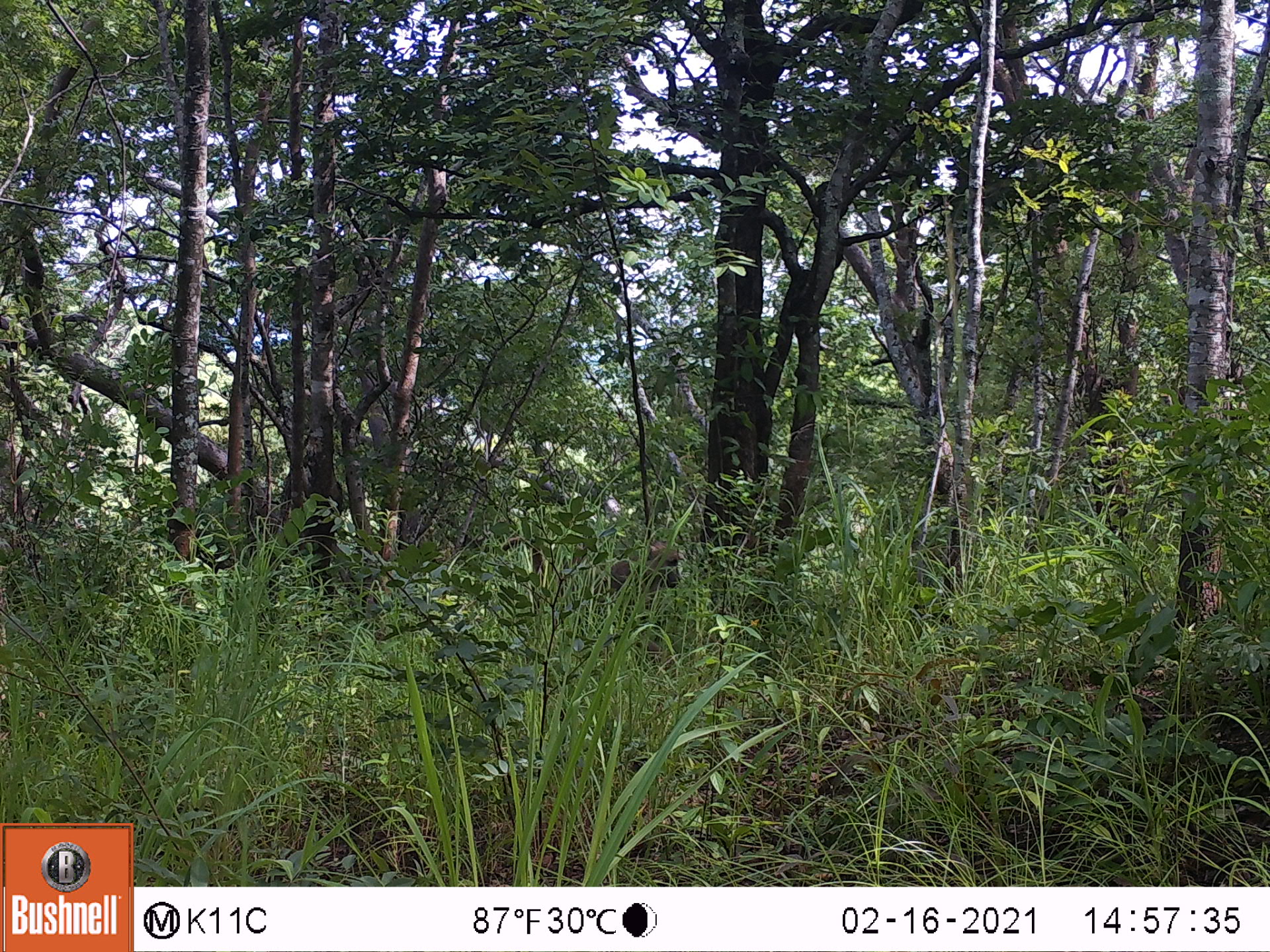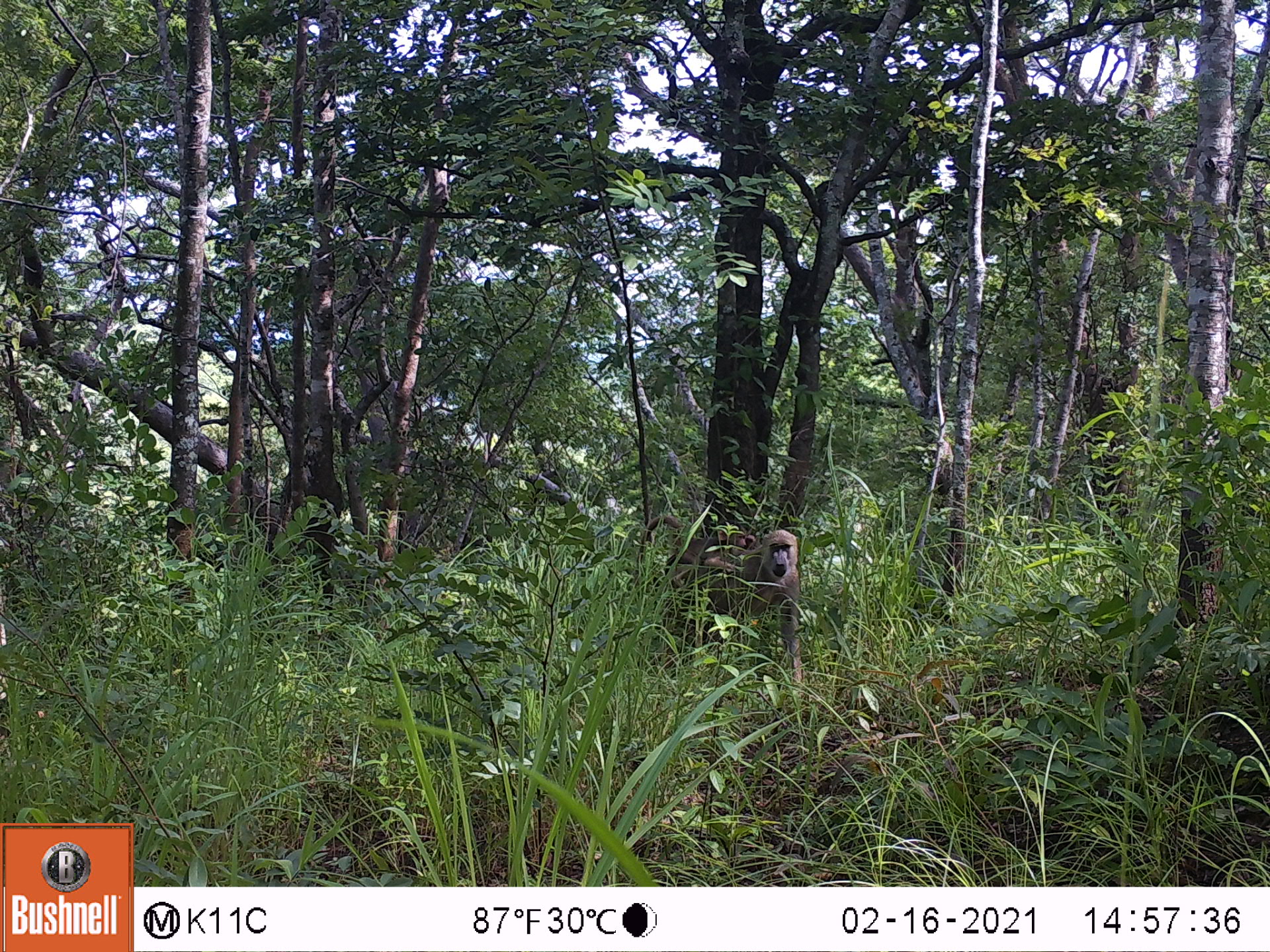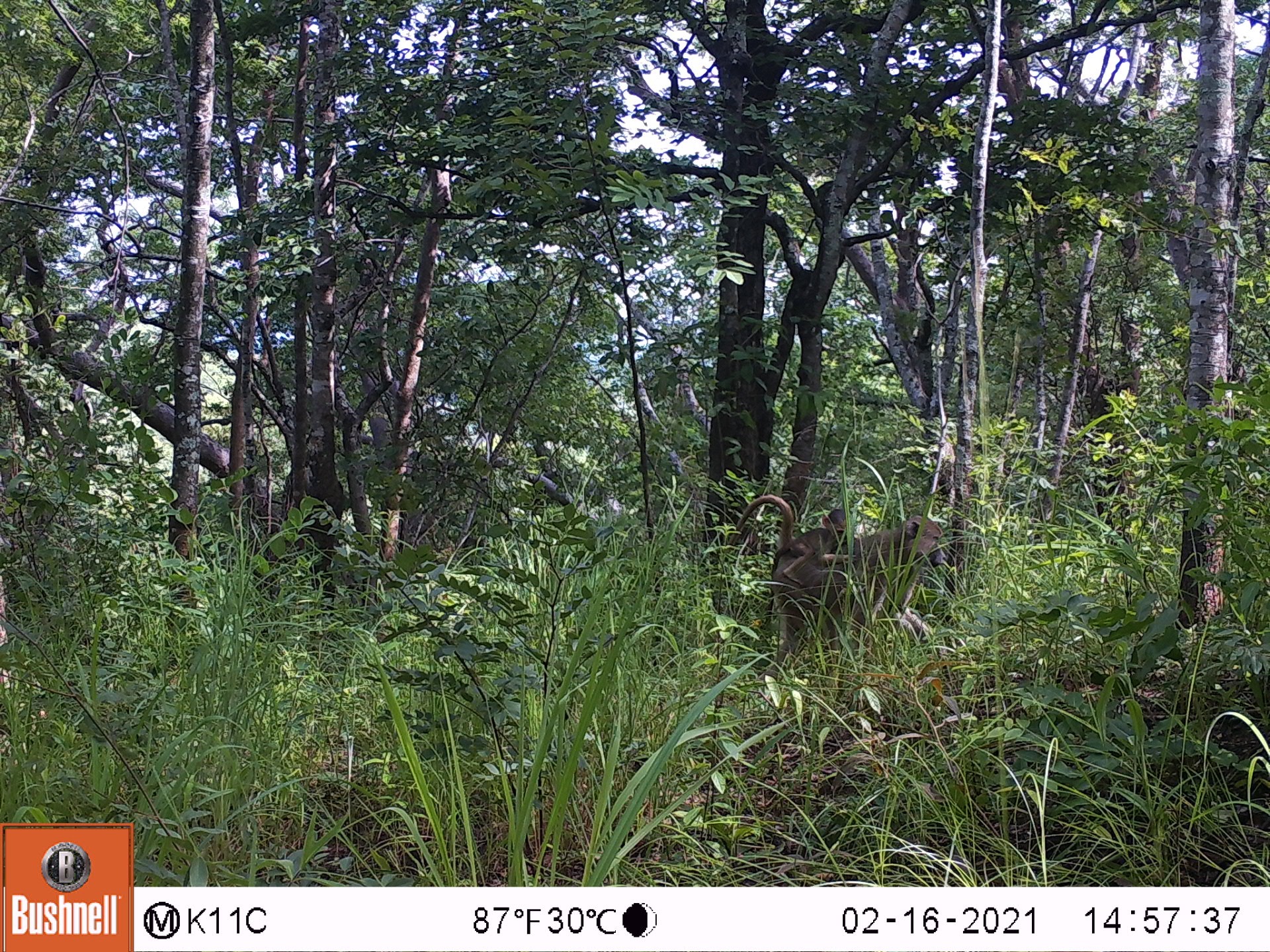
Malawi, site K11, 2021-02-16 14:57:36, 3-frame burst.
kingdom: Animalia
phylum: Chordata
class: Mammalia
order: Primates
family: Cercopithecidae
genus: Papio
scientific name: Papio cynocephalus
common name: yellow baboon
Yellow baboon (Papio cynocephalus), count 1.